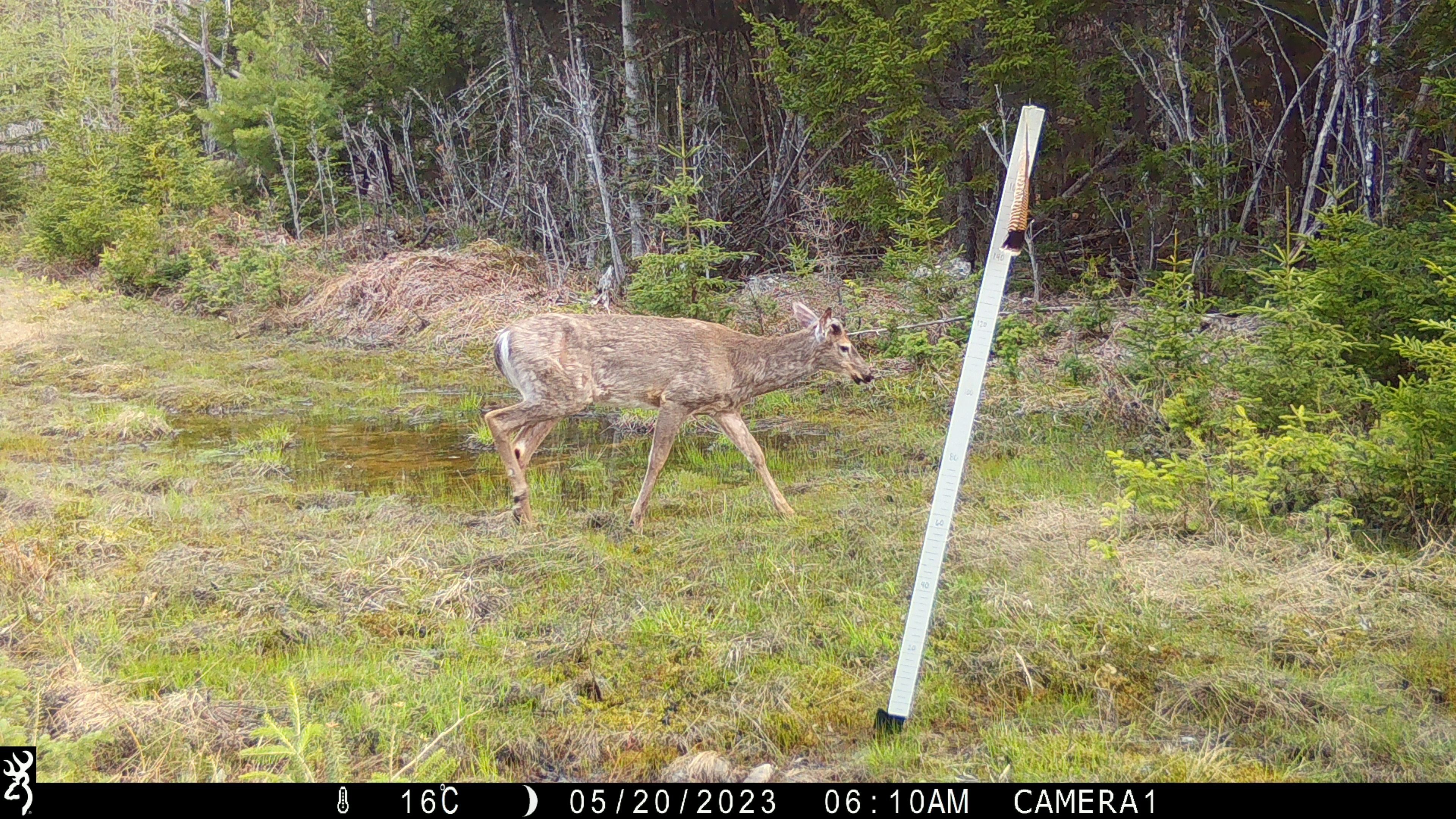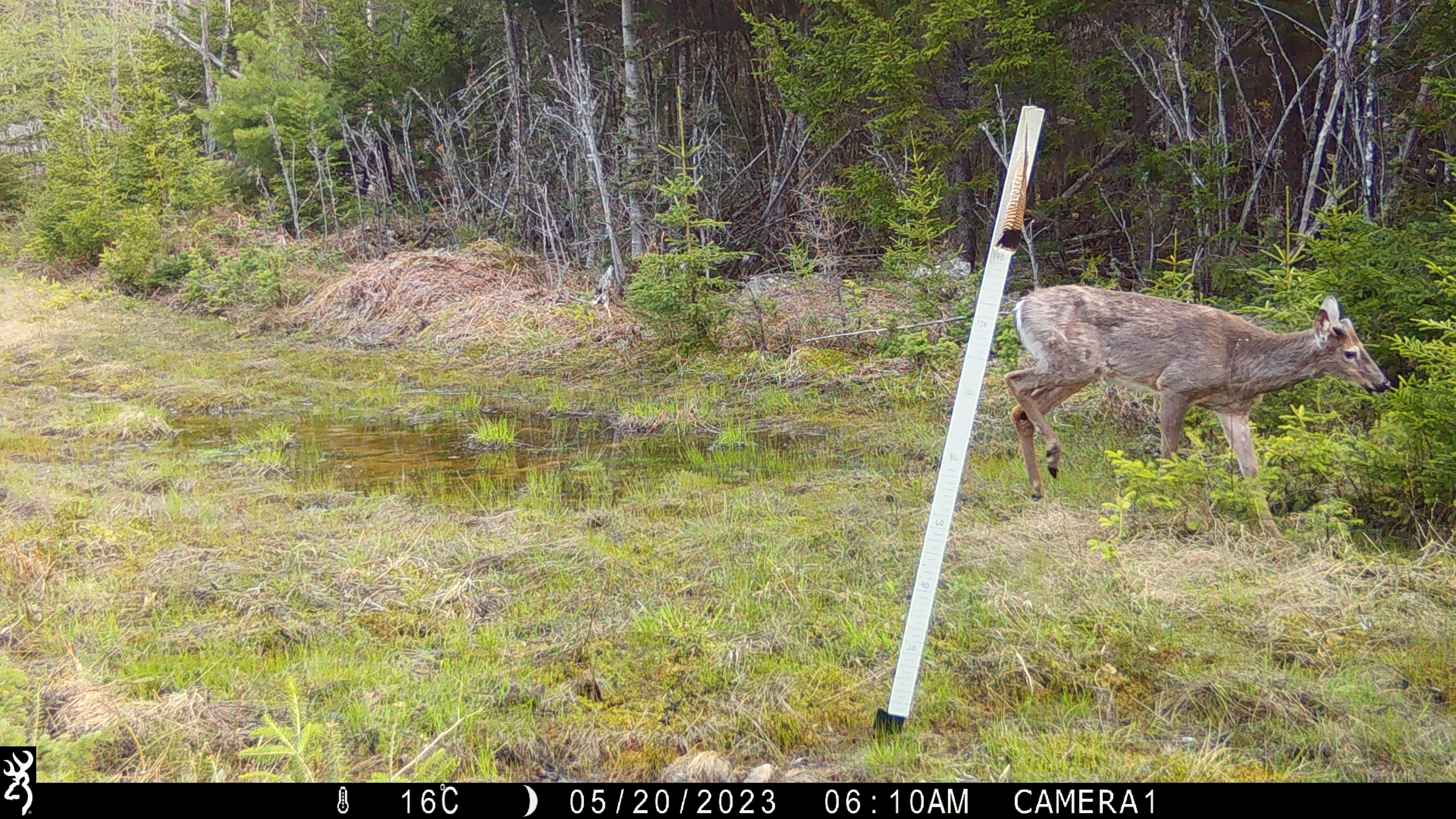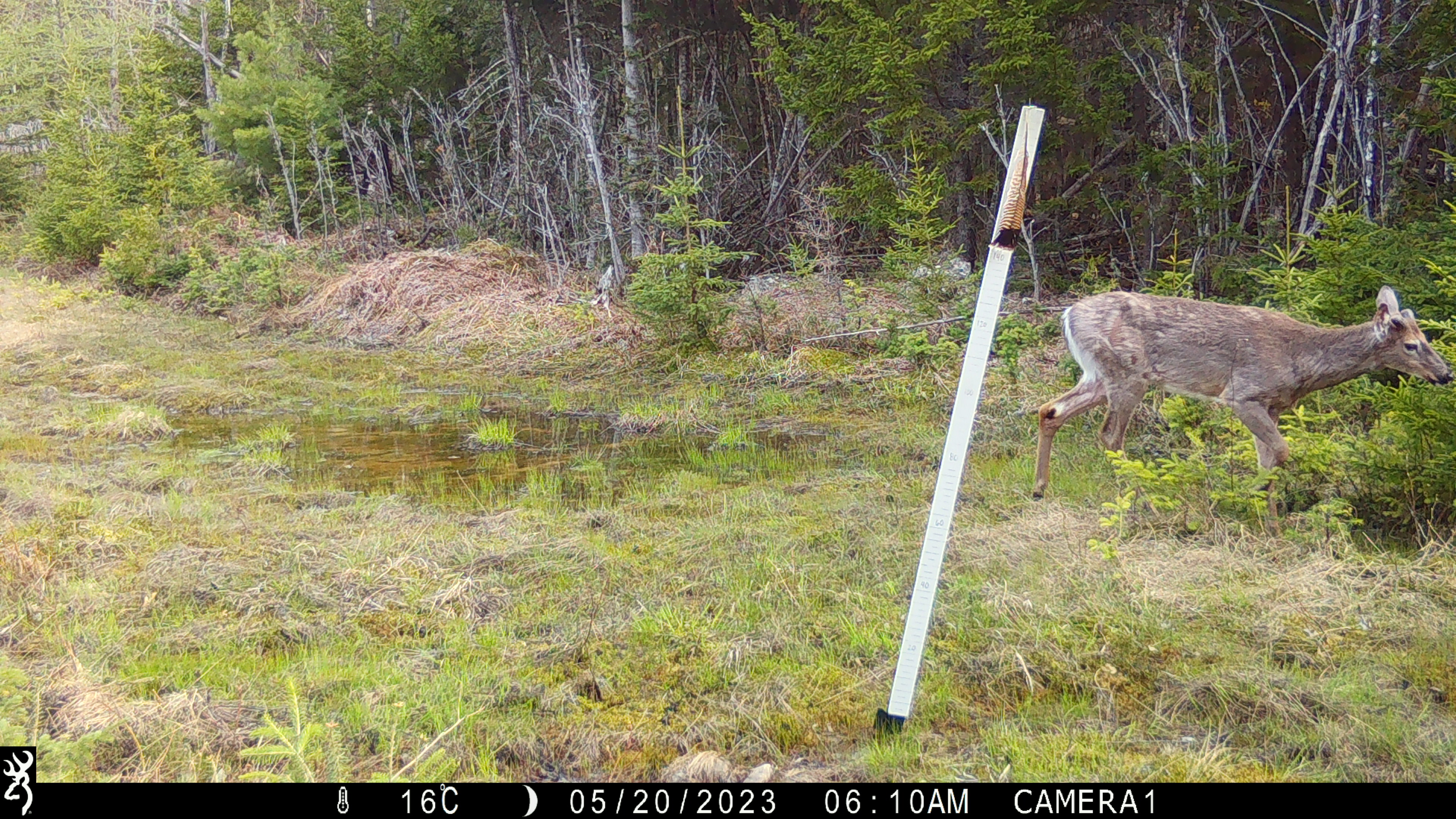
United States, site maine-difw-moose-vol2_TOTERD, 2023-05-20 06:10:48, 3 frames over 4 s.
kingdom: Animalia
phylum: Chordata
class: Mammalia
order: Artiodactyla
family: Cervidae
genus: Odocoileus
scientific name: Odocoileus virginianus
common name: white-tailed deer